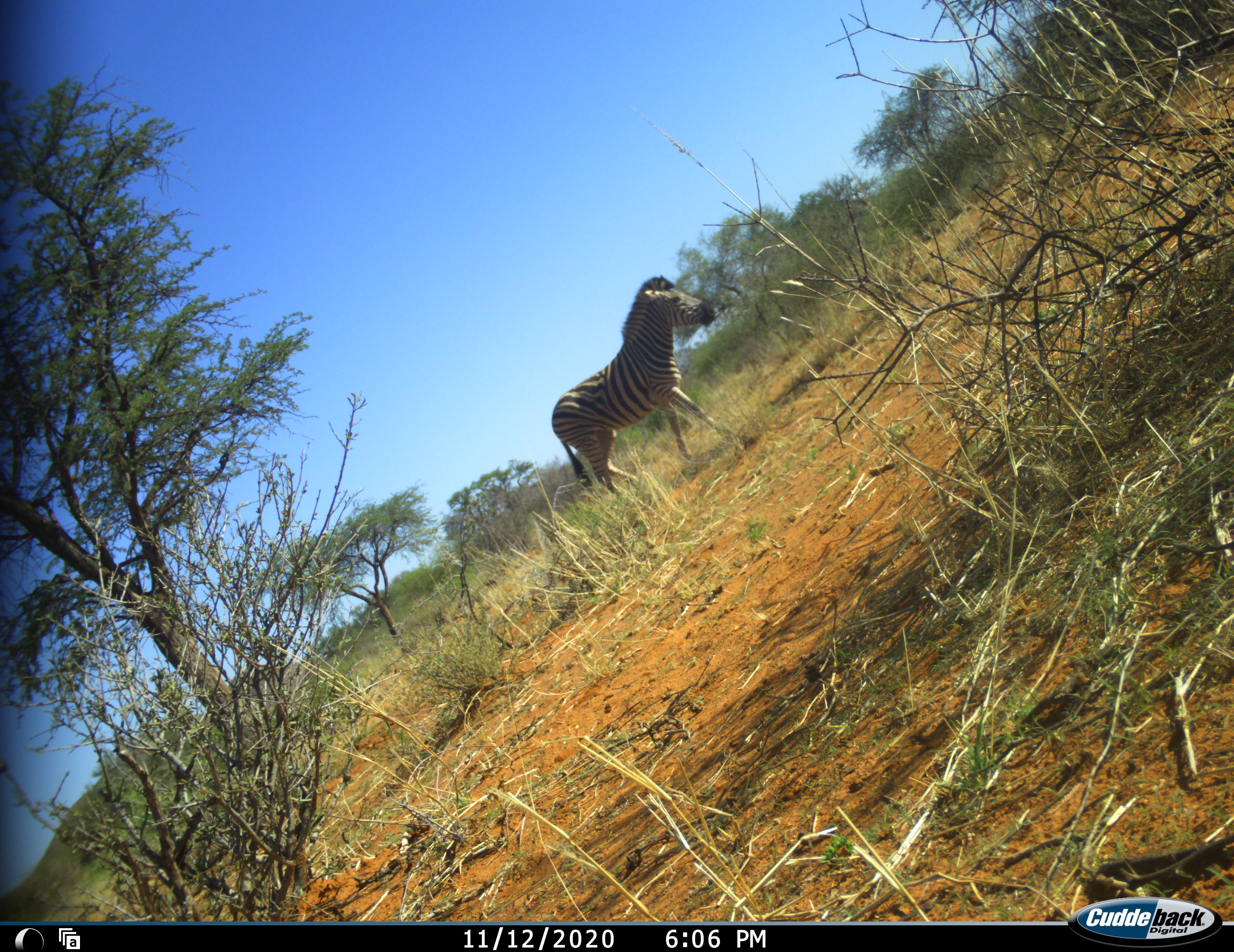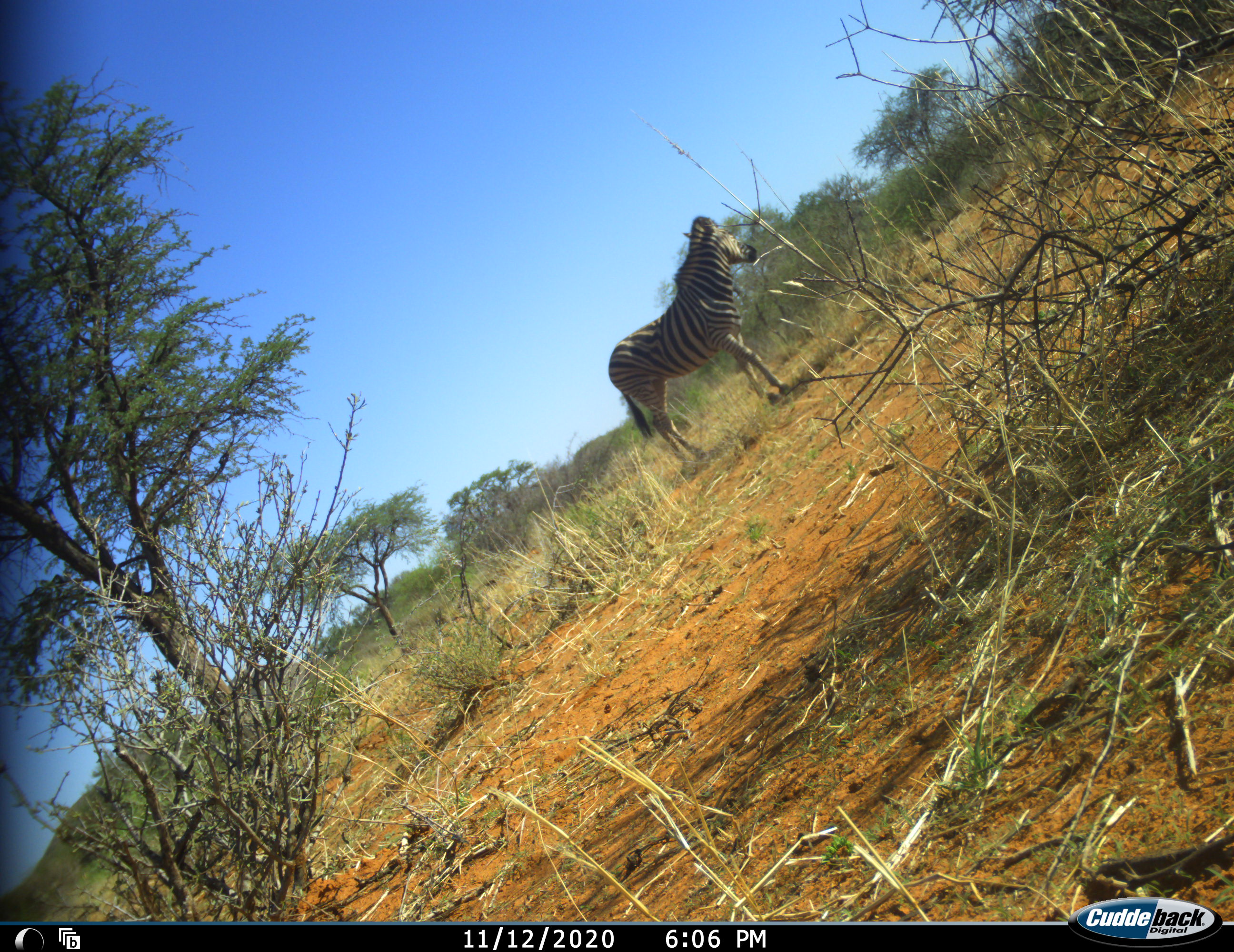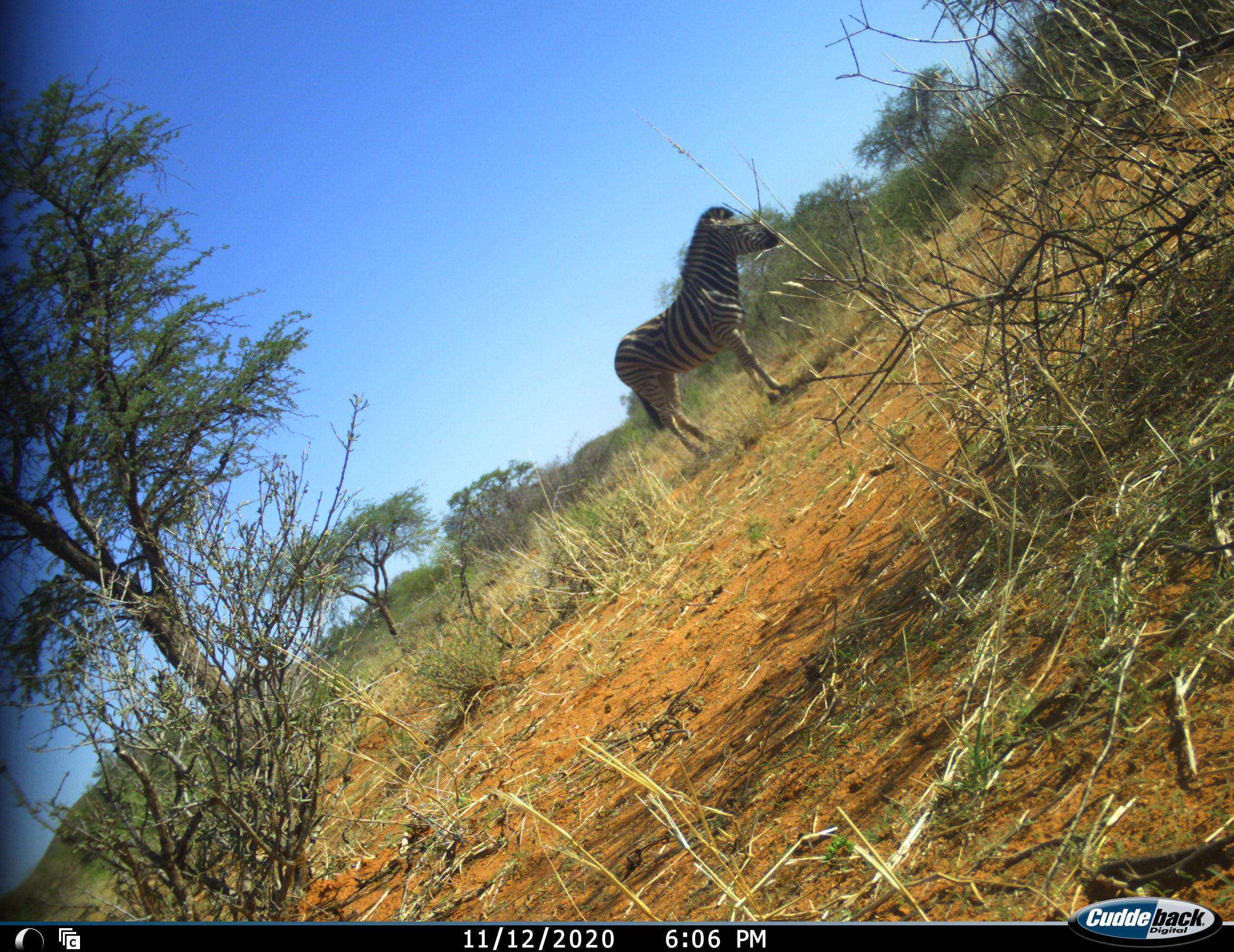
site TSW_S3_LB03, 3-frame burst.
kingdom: Animalia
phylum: Chordata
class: Mammalia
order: Perissodactyla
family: Equidae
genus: Equus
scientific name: Equus quagga burchellii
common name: burchell's zebra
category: zebraburchells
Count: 1.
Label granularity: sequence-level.